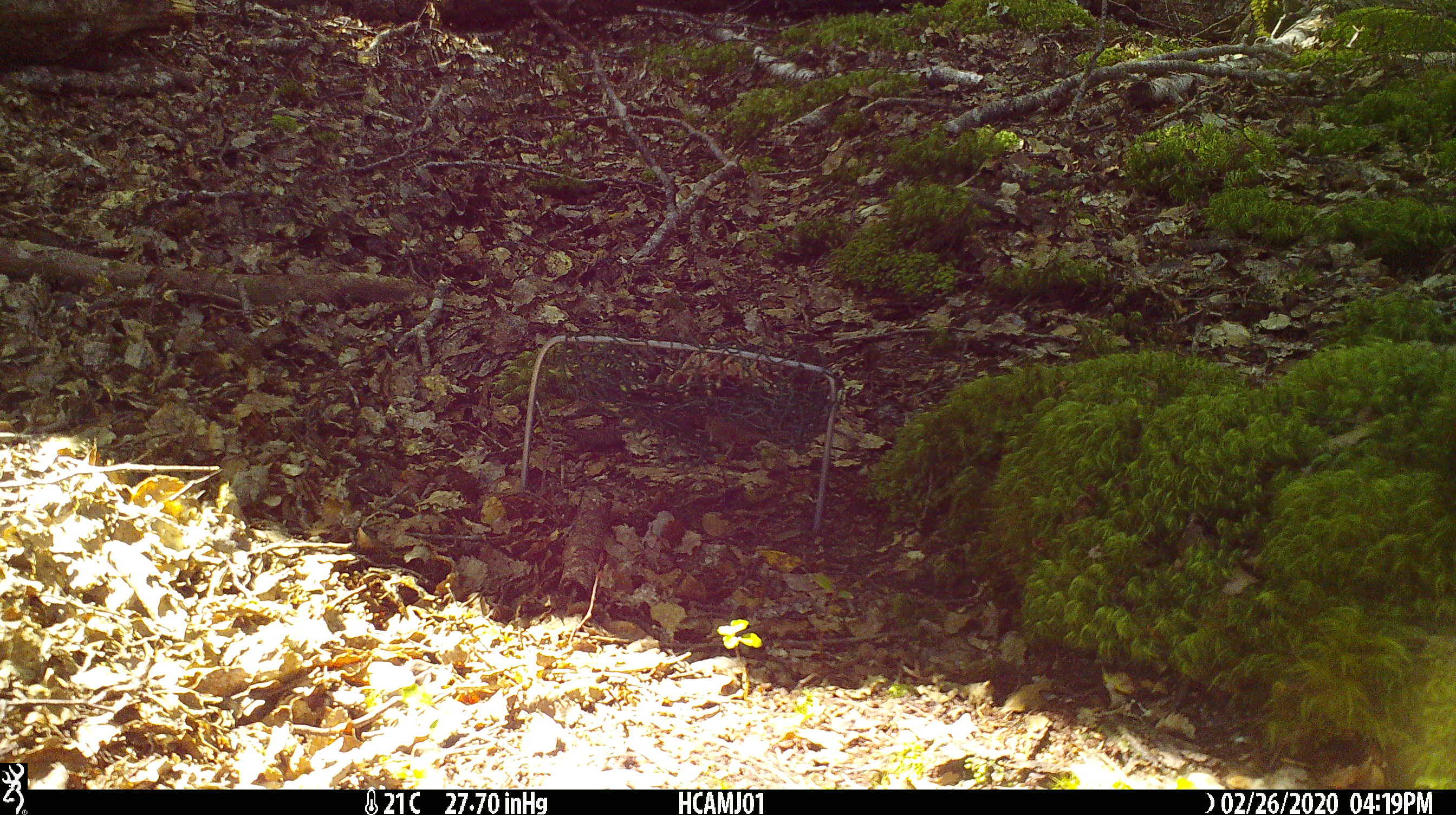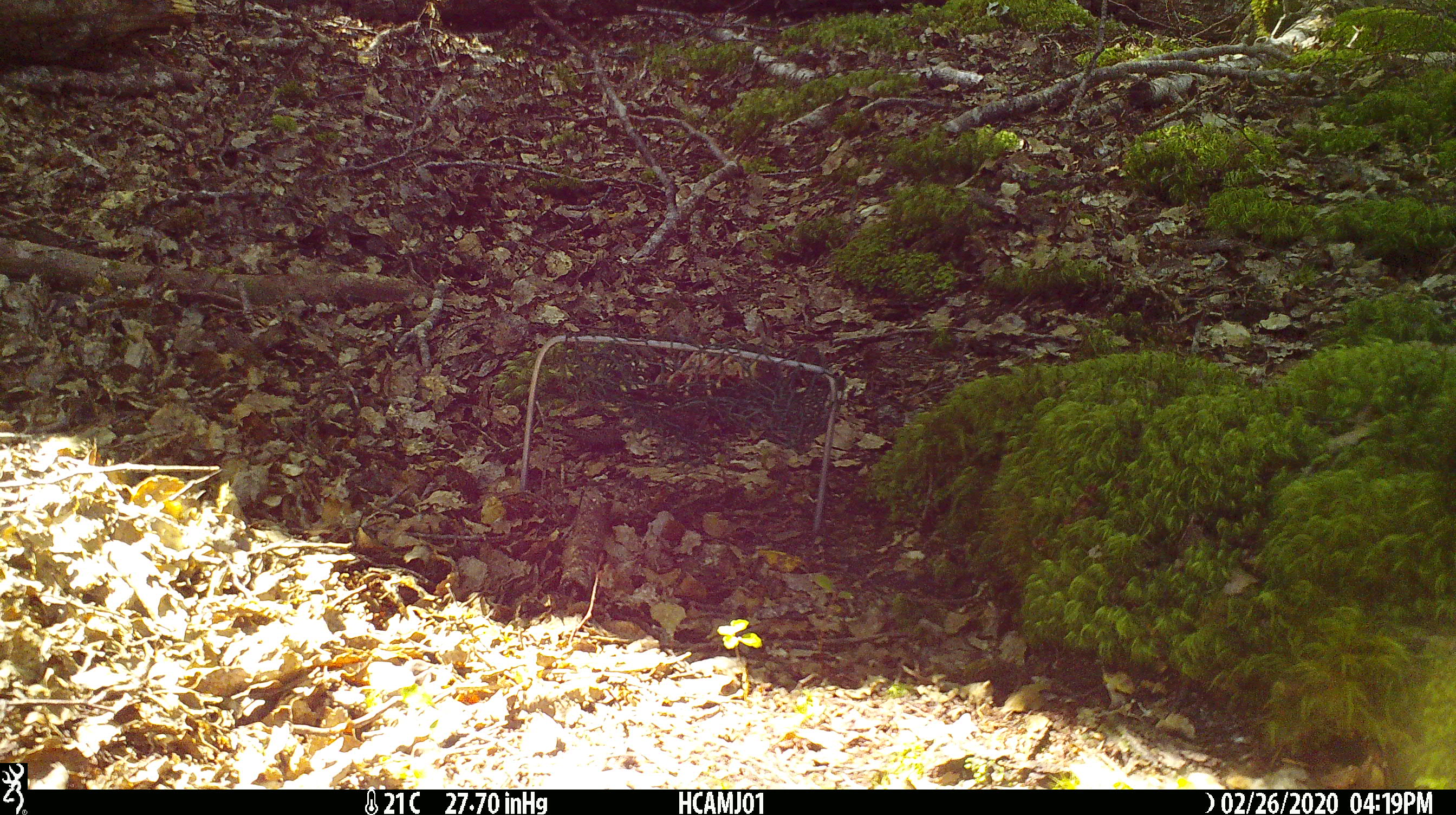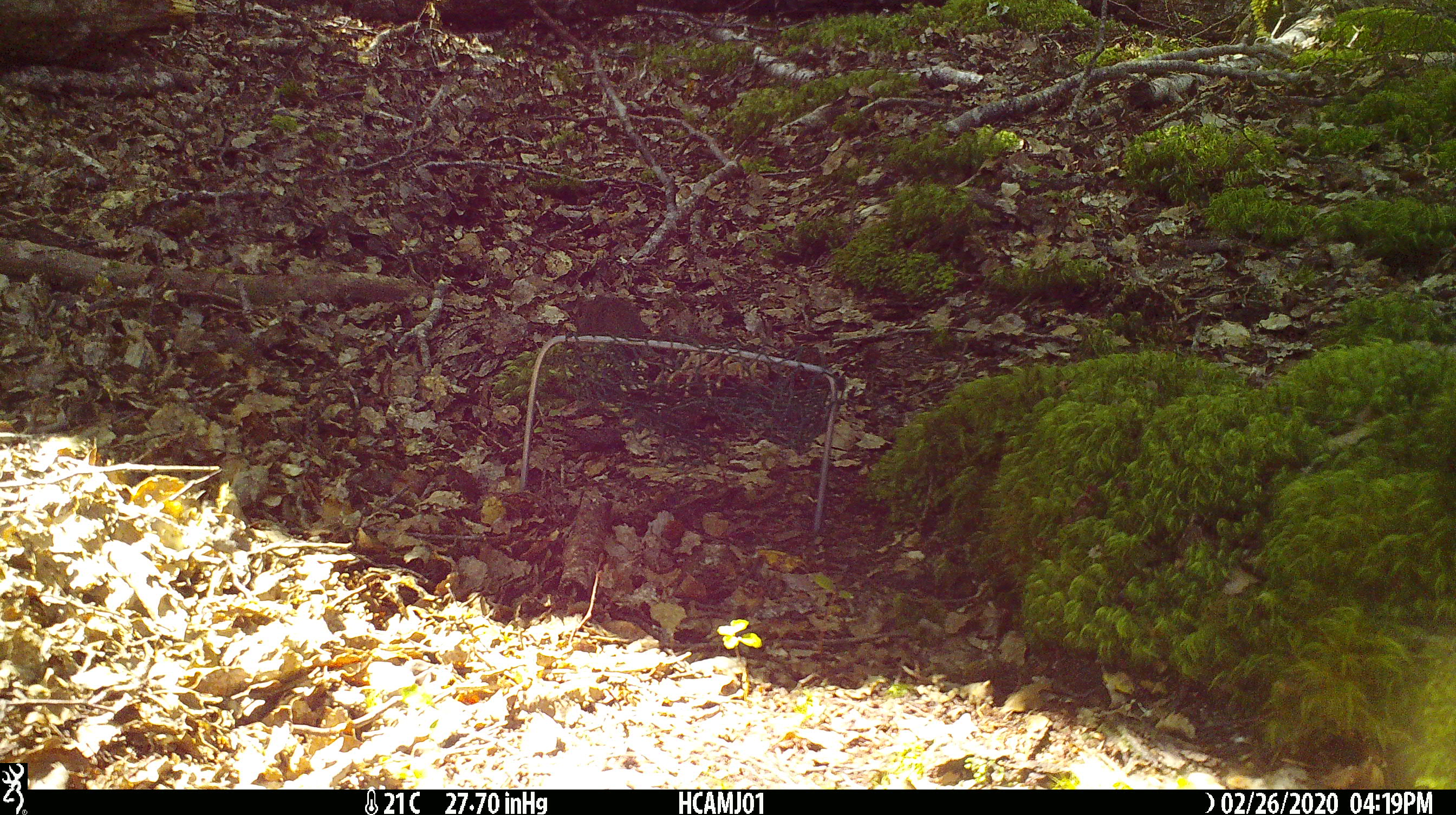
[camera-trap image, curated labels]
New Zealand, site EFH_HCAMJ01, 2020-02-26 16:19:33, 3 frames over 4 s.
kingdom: Animalia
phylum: Chordata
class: Mammalia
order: Rodentia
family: Muridae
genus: Mus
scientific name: Mus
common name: mouse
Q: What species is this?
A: Mouse (Mus).